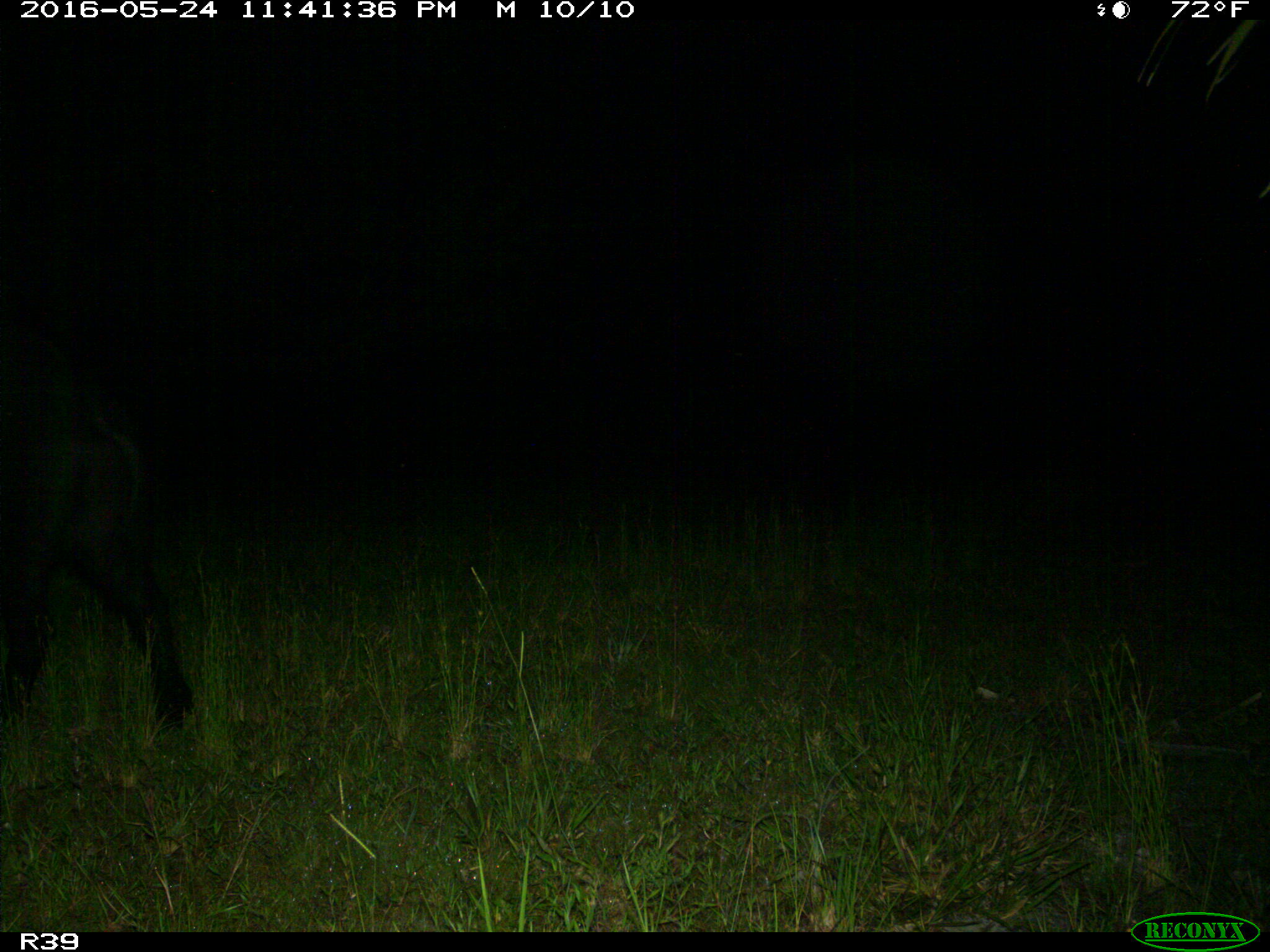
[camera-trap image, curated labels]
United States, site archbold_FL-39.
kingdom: Animalia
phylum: Chordata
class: Mammalia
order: Artiodactyla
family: Suidae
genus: Sus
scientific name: Sus scrofa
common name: wild boar